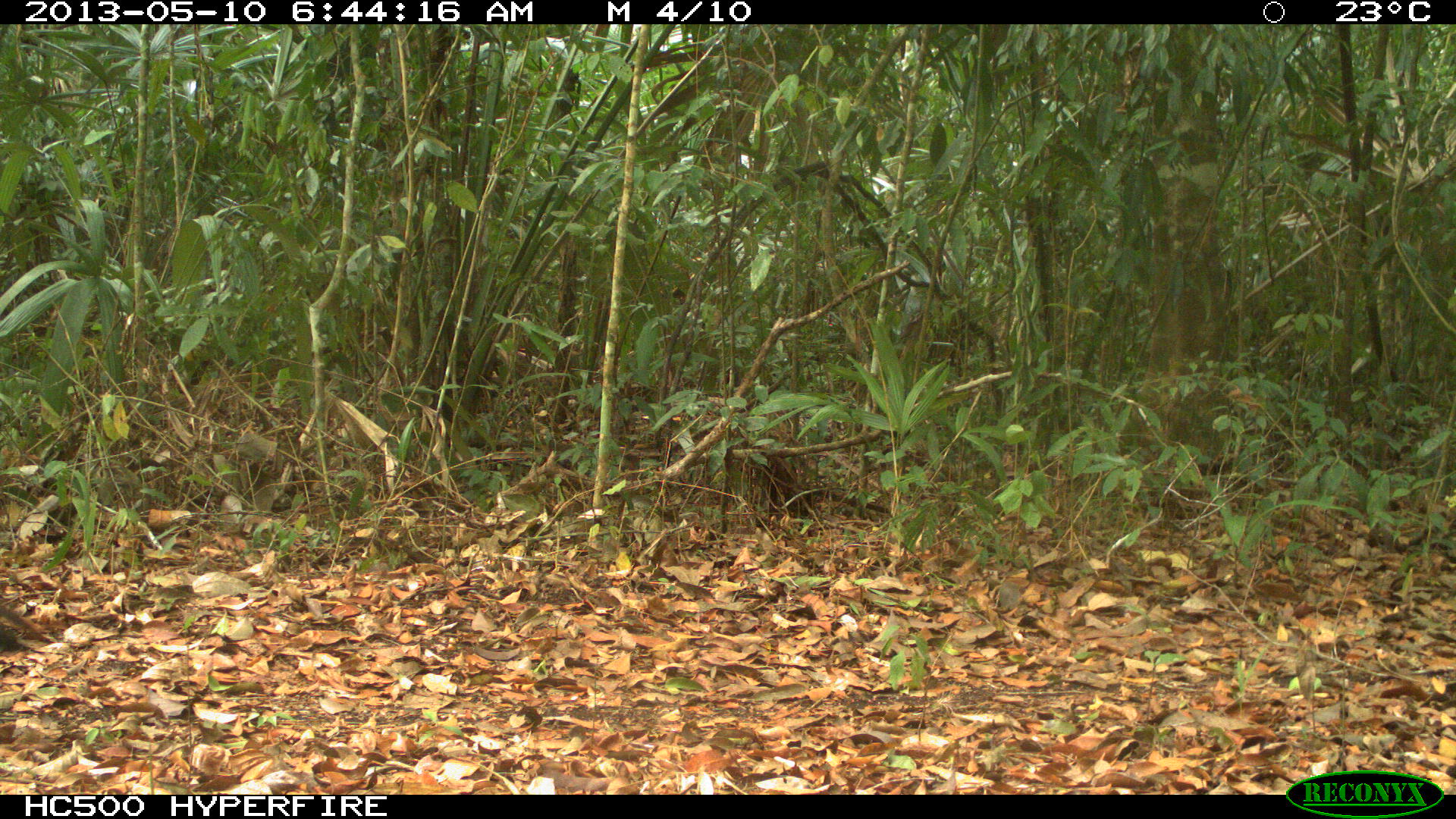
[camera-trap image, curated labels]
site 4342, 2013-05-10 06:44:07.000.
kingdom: Animalia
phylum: Chordata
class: Aves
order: Galliformes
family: Cracidae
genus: Crax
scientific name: Crax rubra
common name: great curassow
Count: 1.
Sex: female.